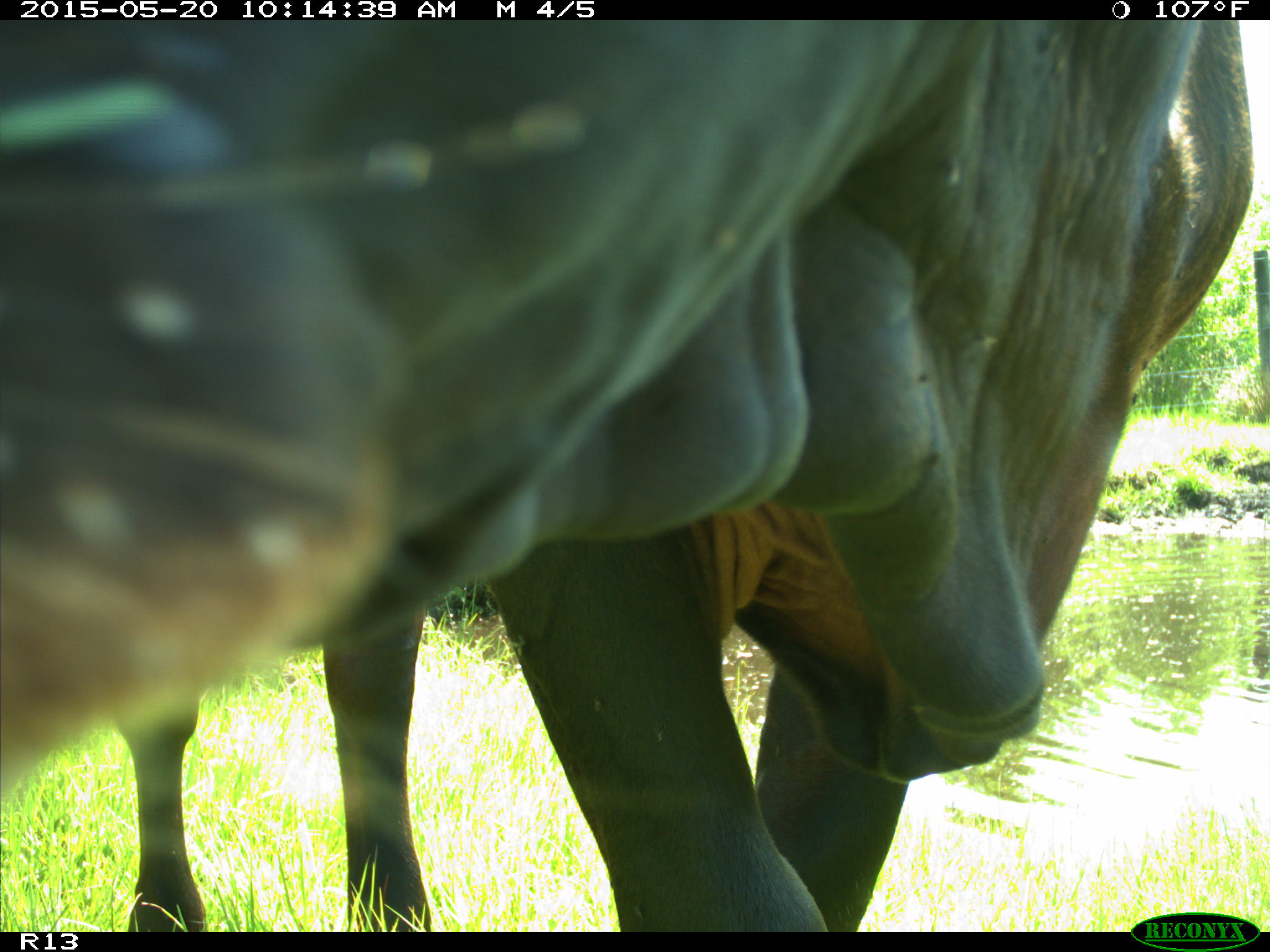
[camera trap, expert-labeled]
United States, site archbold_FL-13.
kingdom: Animalia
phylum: Chordata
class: Mammalia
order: Artiodactyla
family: Bovidae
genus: Bos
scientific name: Bos taurus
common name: domestic cow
Bos taurus (domestic cow).